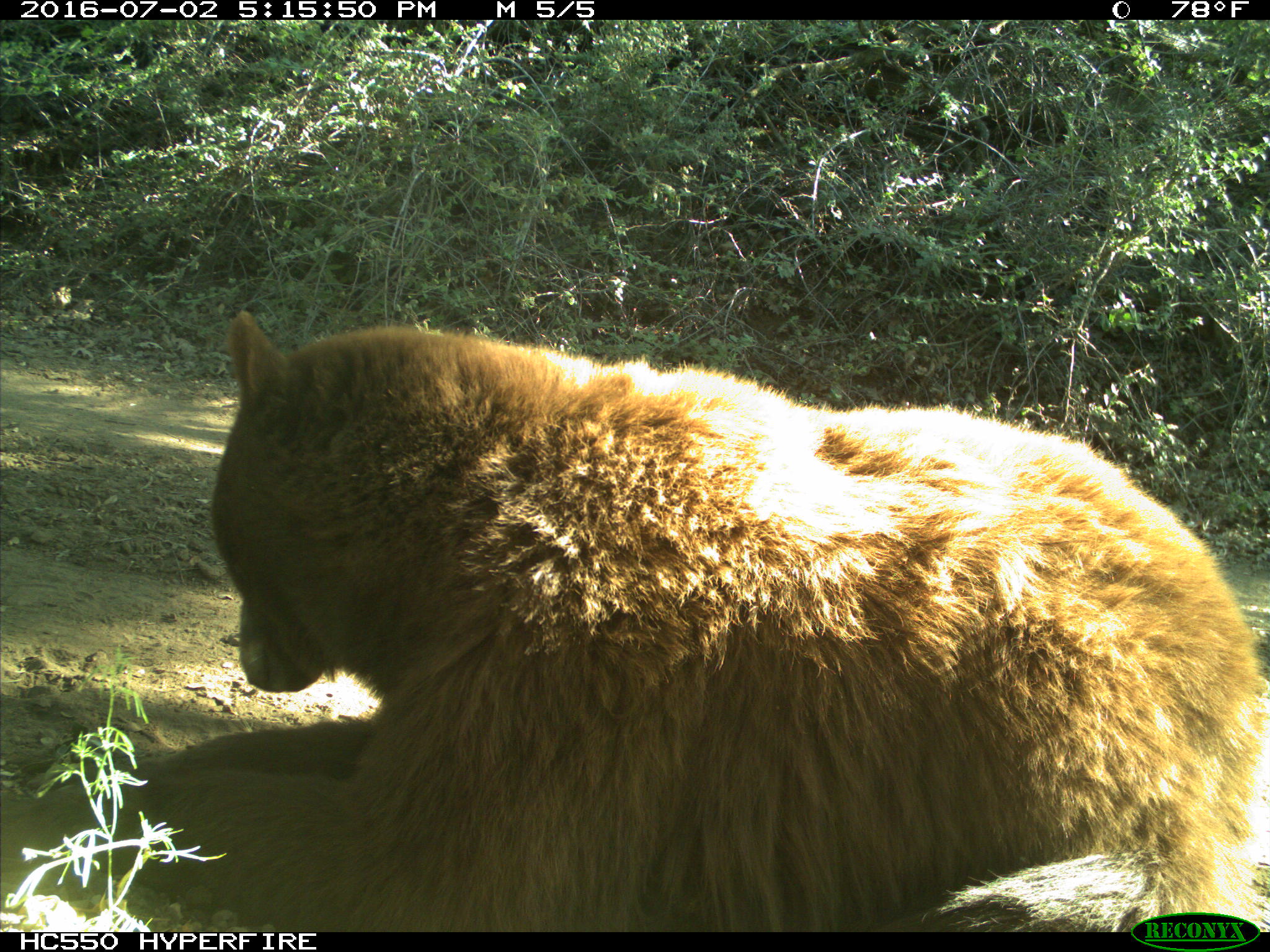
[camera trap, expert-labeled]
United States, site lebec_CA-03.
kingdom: Animalia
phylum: Chordata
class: Mammalia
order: Carnivora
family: Ursidae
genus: Ursus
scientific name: Ursus americanus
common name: american black bear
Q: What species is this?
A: Ursus americanus (american black bear).